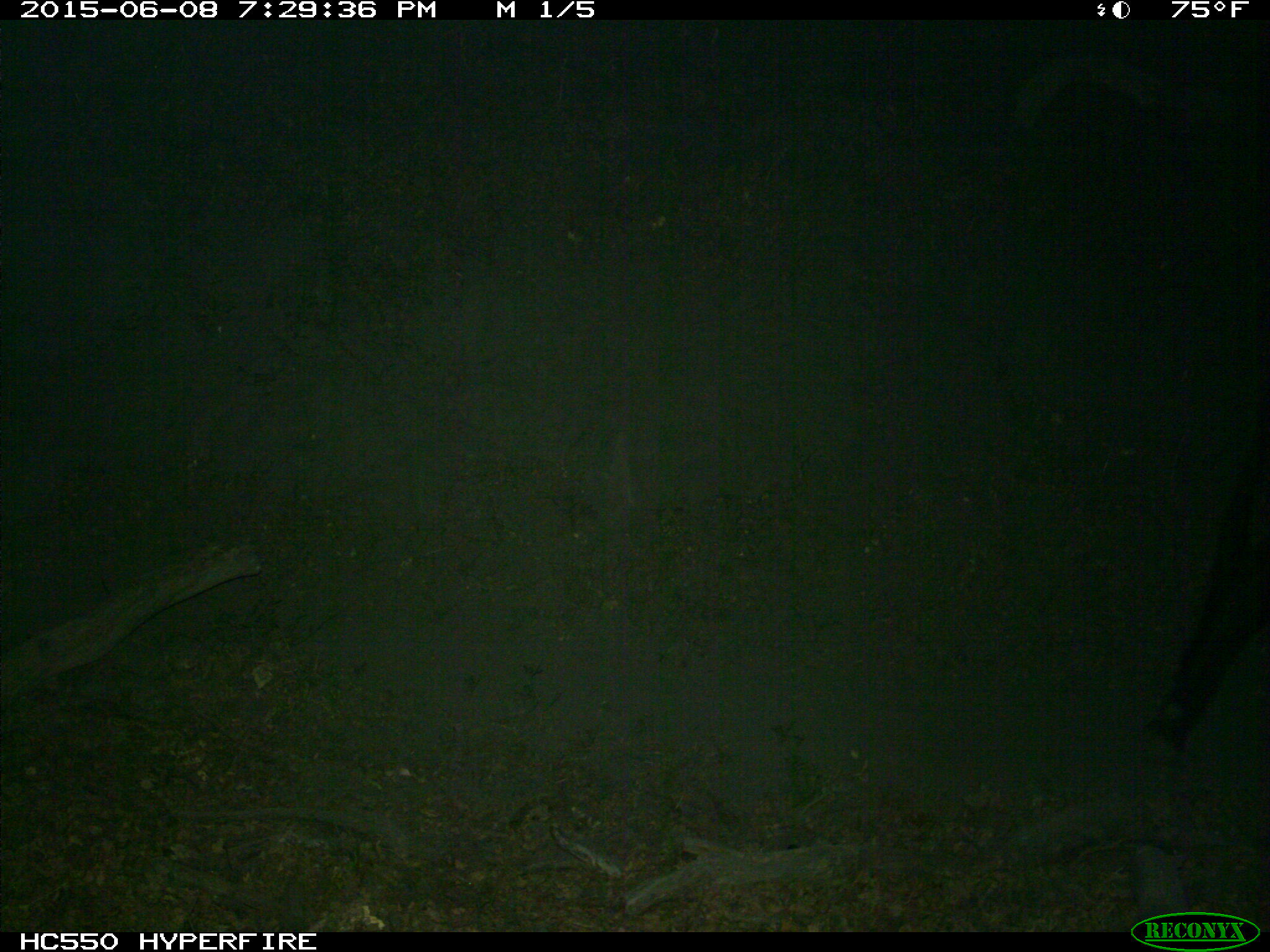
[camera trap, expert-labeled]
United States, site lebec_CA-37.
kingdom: Animalia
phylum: Chordata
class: Mammalia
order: Artiodactyla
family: Bovidae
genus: Bos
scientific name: Bos taurus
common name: domestic cow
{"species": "Bos taurus (domestic cow)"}